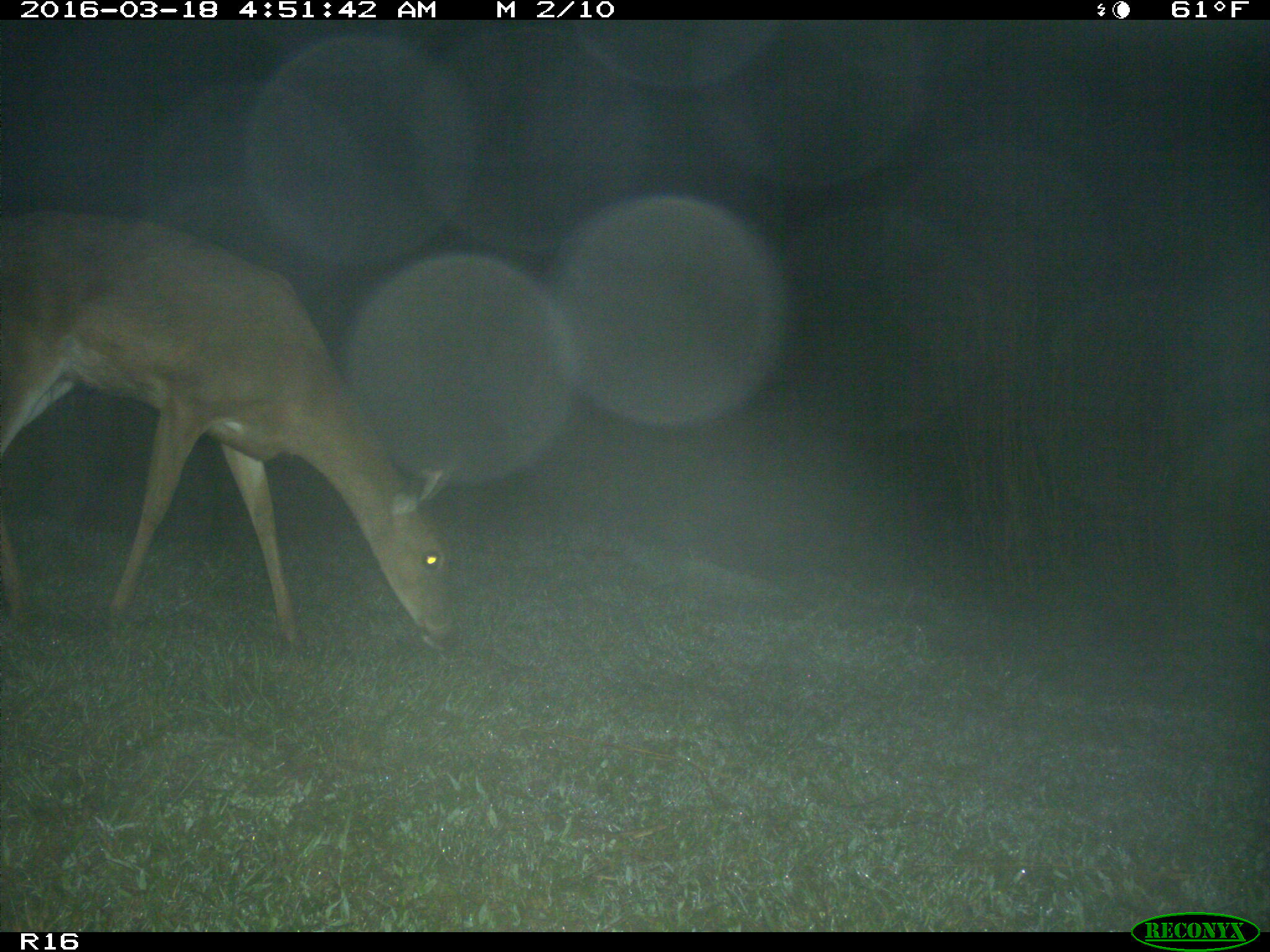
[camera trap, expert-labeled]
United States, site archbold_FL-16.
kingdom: Animalia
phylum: Chordata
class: Mammalia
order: Artiodactyla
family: Cervidae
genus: Odocoileus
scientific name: Odocoileus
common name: deer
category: unidentified deer